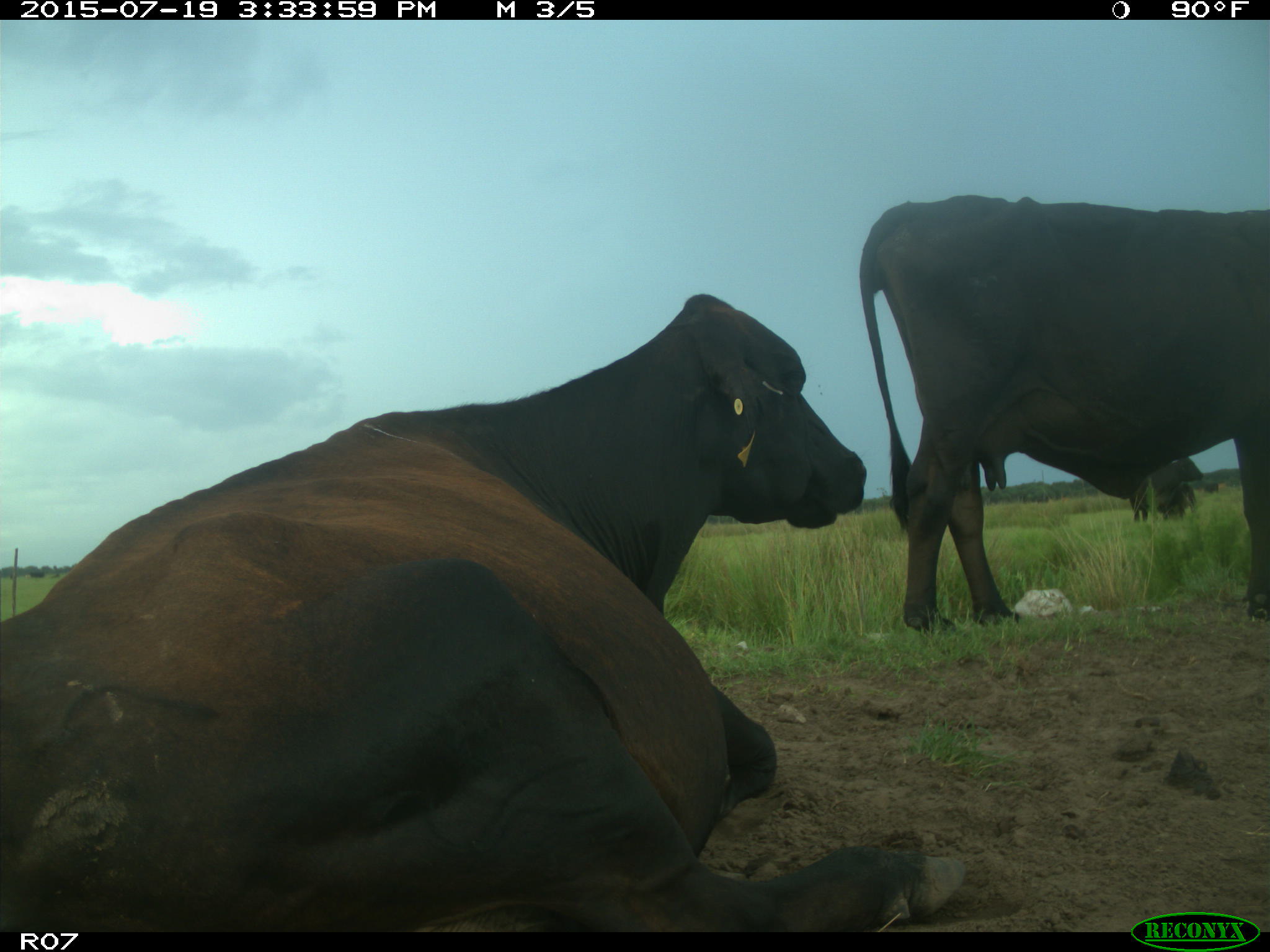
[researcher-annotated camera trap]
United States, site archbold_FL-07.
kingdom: Animalia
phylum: Chordata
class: Mammalia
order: Artiodactyla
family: Bovidae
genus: Bos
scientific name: Bos taurus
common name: domestic cow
Bos taurus (domestic cow).